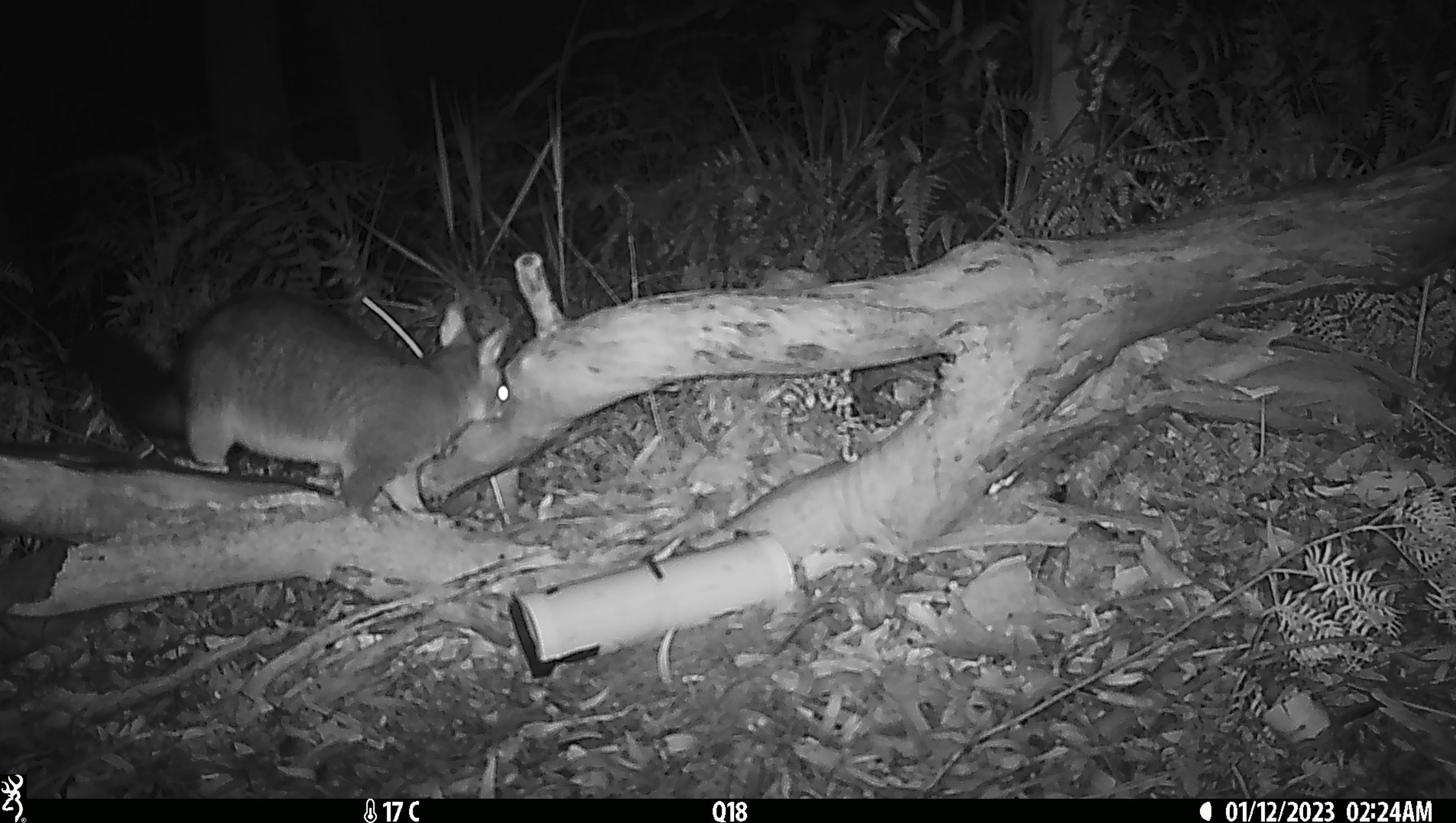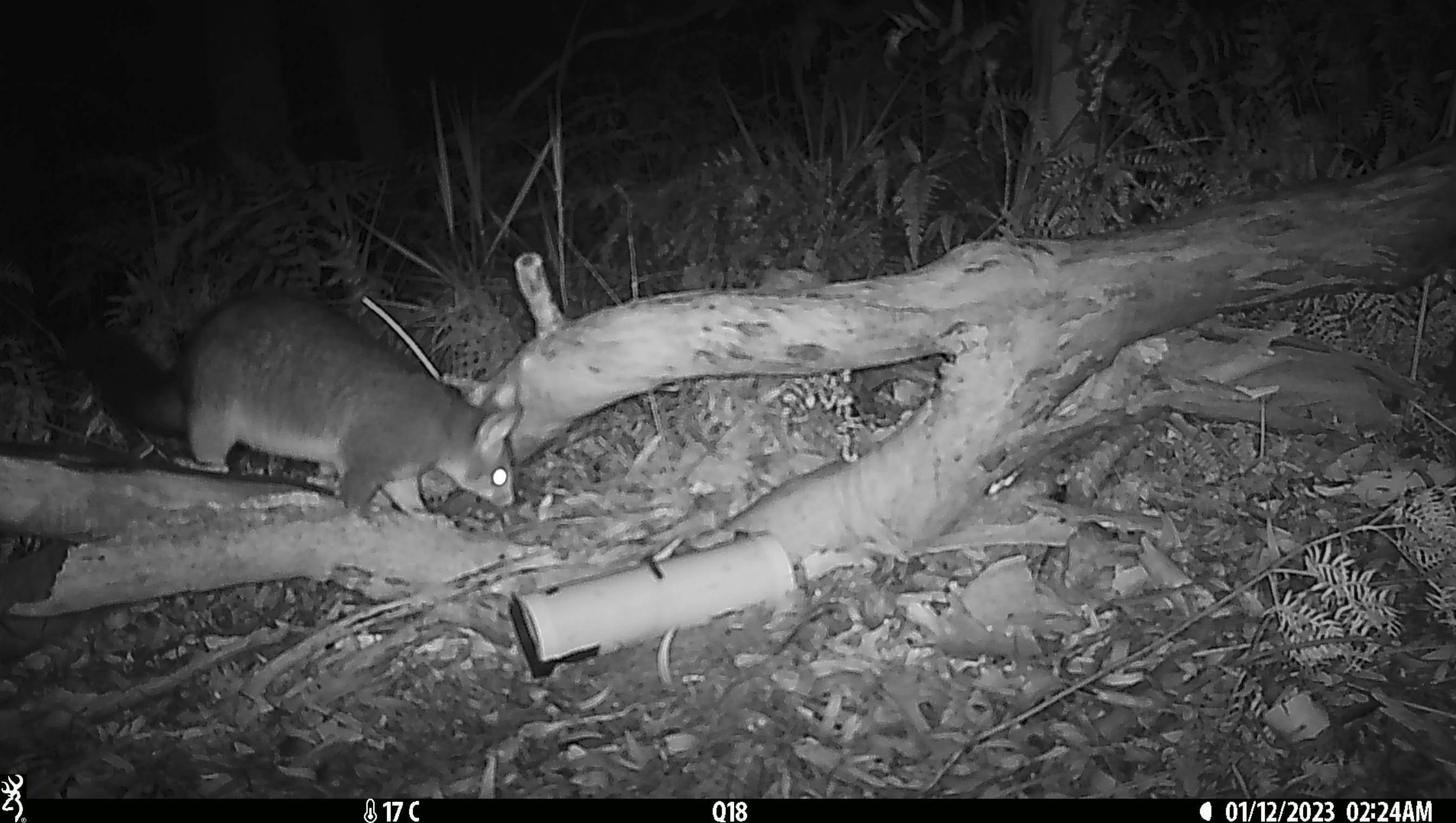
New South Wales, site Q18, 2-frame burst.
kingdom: Animalia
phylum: Chordata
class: Mammalia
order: Diprotodontia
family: Phalangeridae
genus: Trichosurus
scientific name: Trichosurus vulpecula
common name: common brushtail possum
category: possum